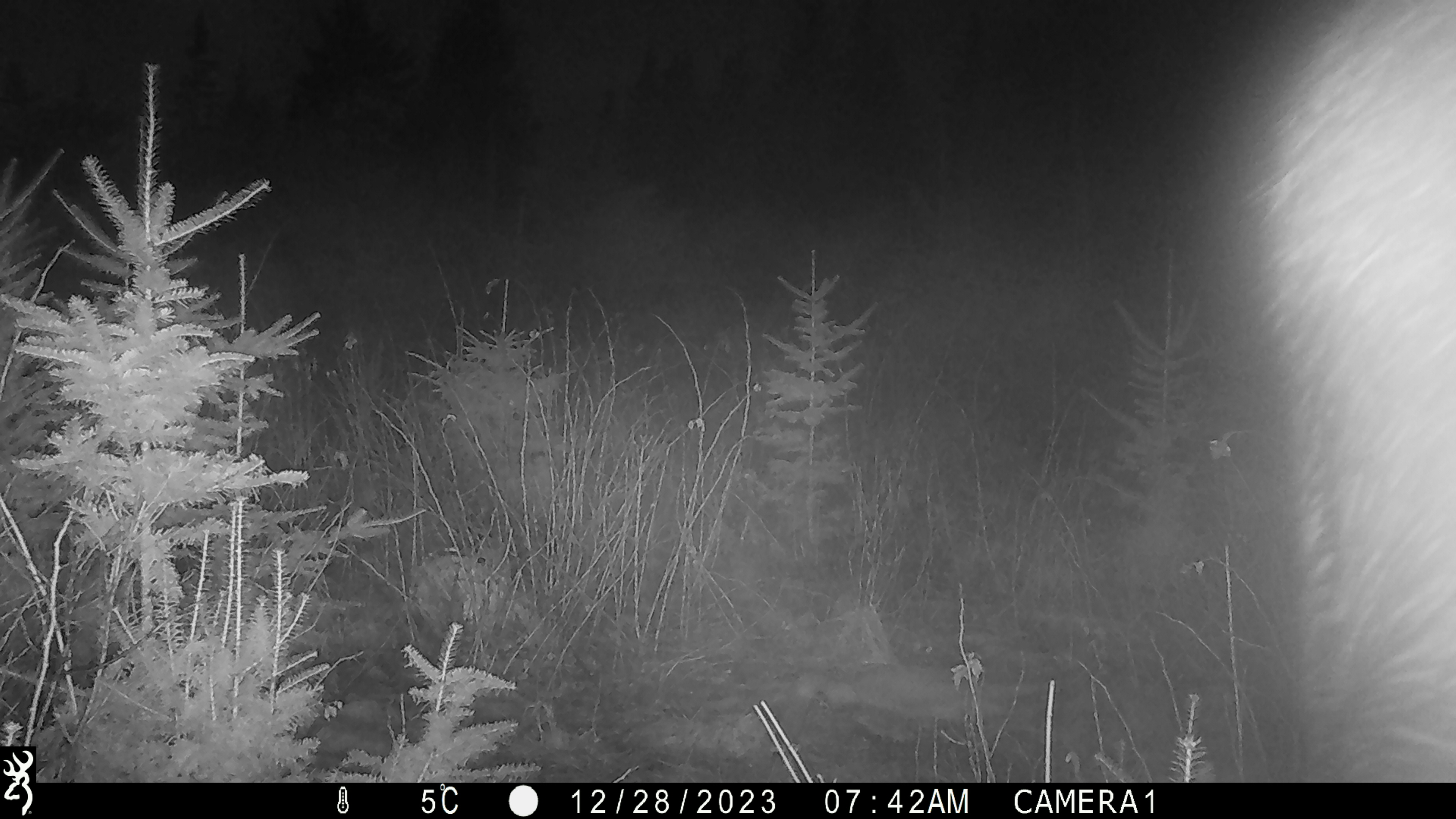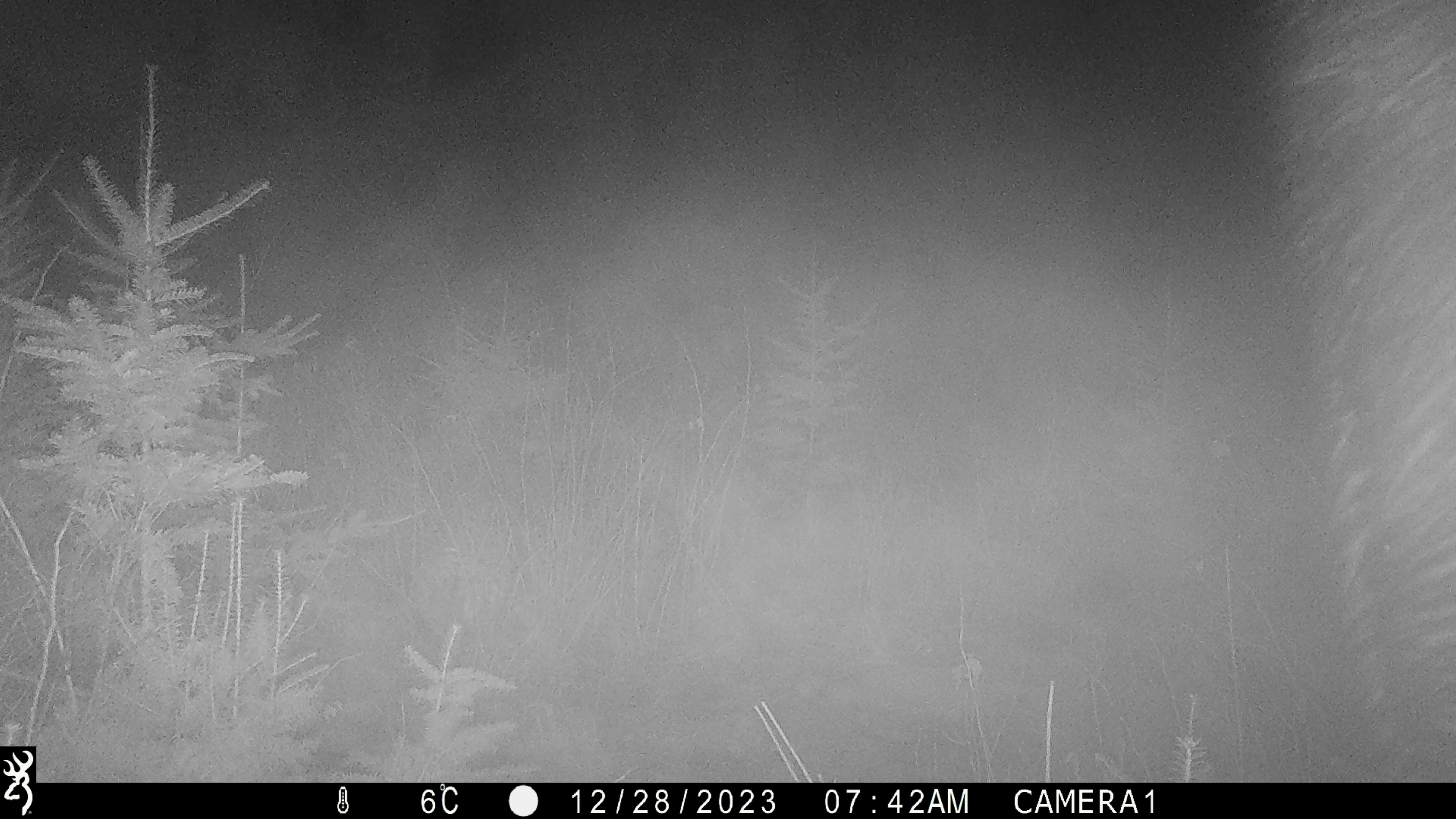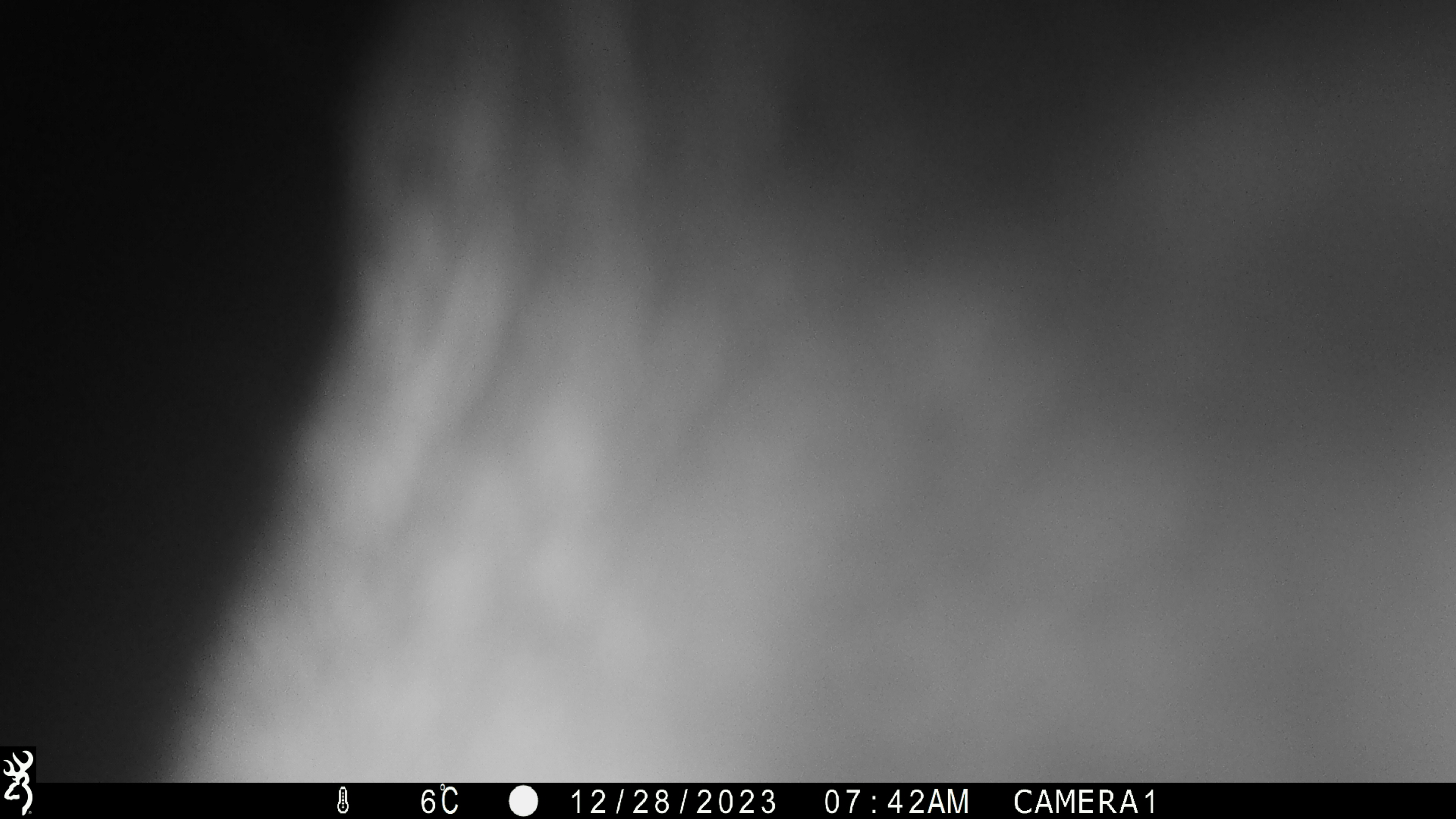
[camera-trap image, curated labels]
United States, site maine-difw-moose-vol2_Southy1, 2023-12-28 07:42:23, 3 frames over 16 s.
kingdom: Animalia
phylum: Chordata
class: Mammalia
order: Artiodactyla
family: Cervidae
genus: Alces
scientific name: Alces alces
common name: moose